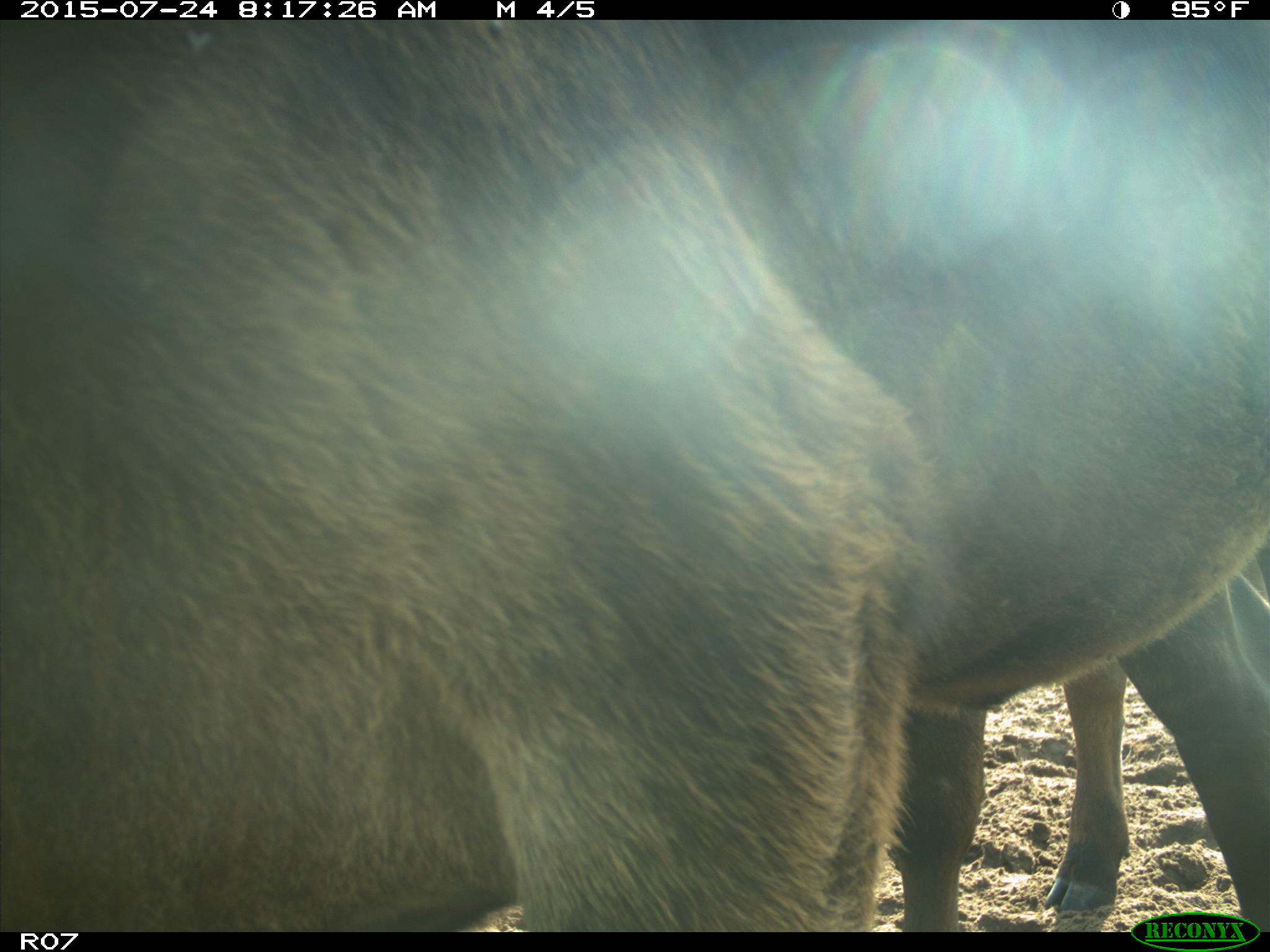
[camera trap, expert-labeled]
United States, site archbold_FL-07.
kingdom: Animalia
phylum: Chordata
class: Mammalia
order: Artiodactyla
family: Bovidae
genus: Bos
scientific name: Bos taurus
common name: domestic cow